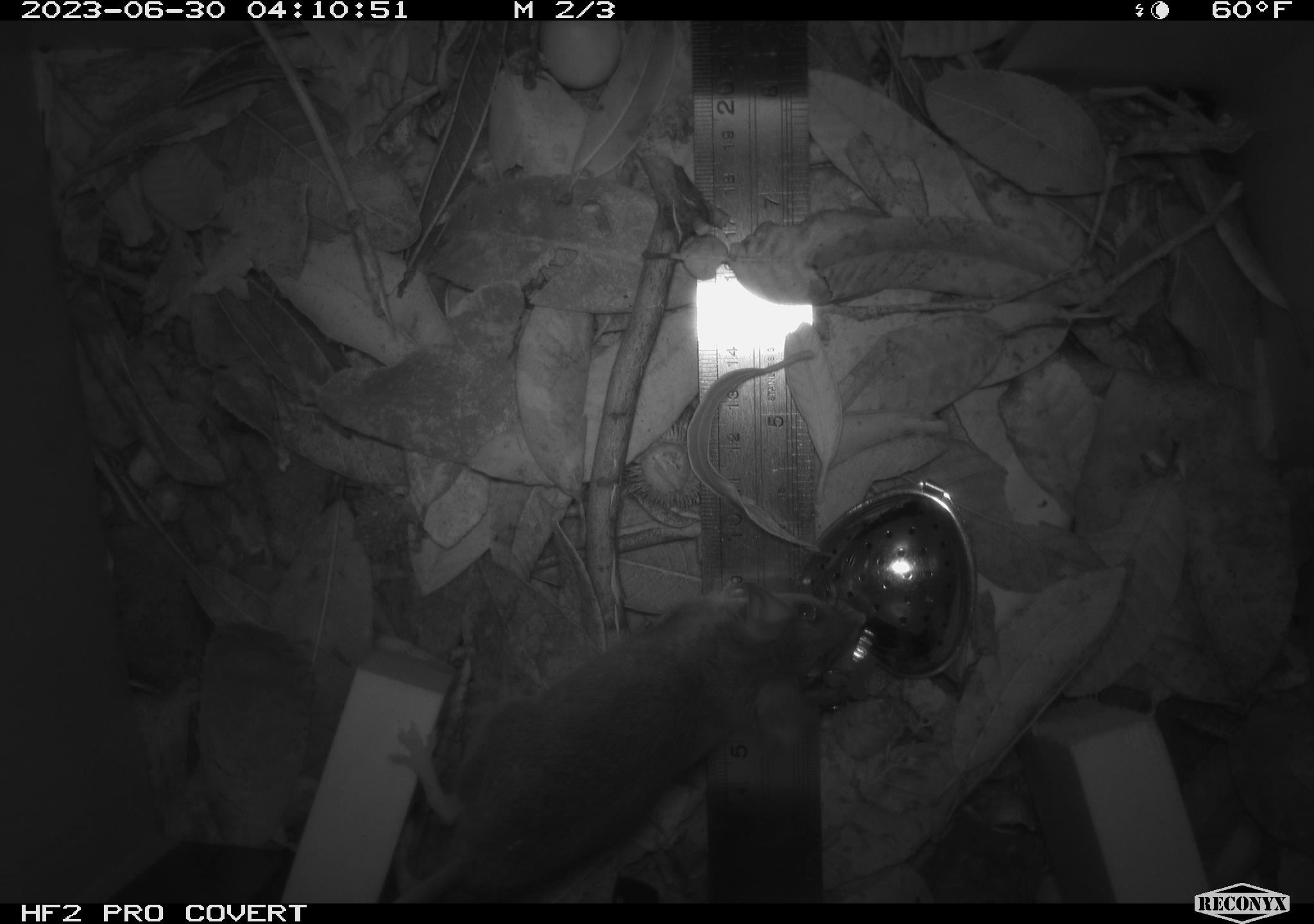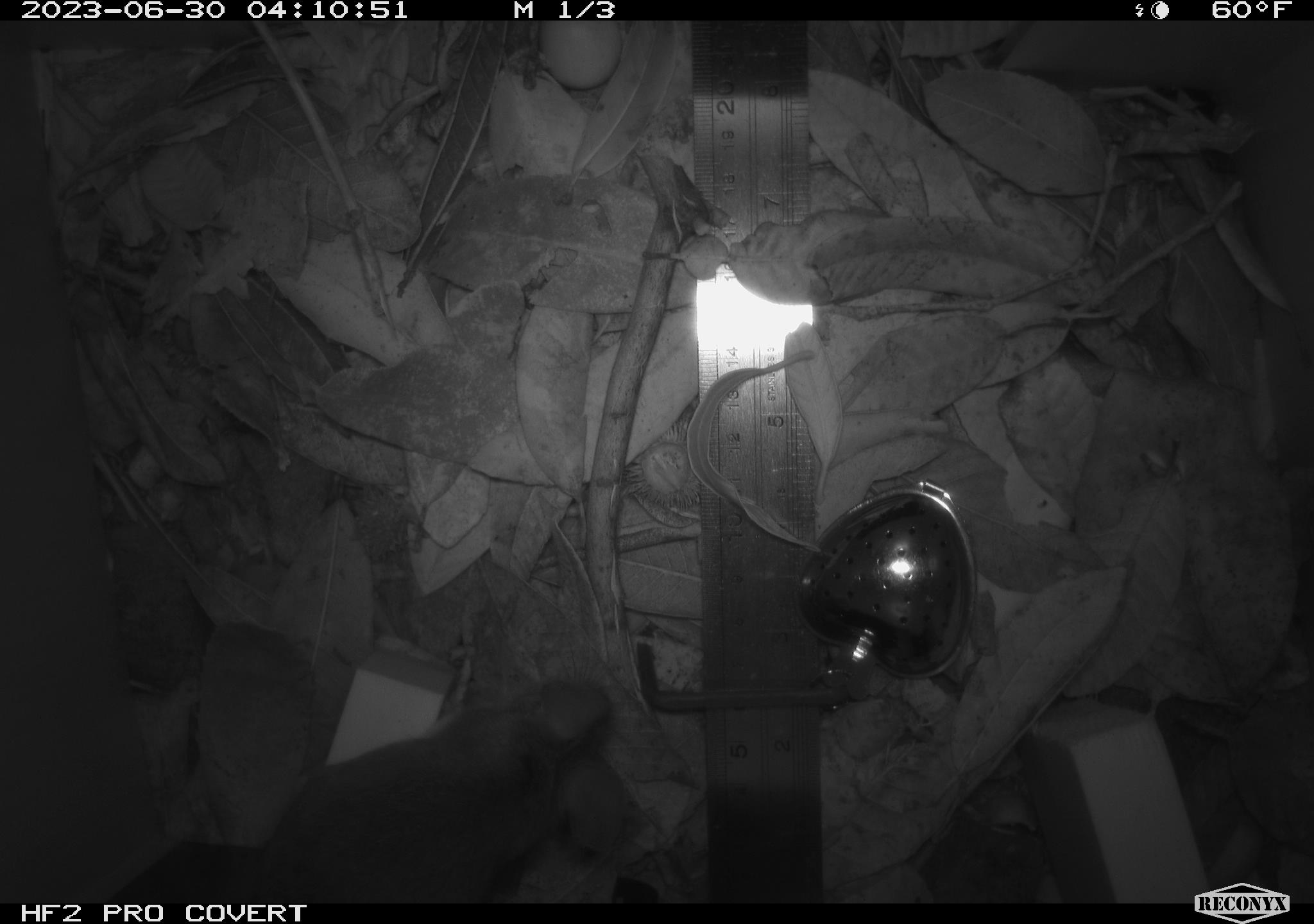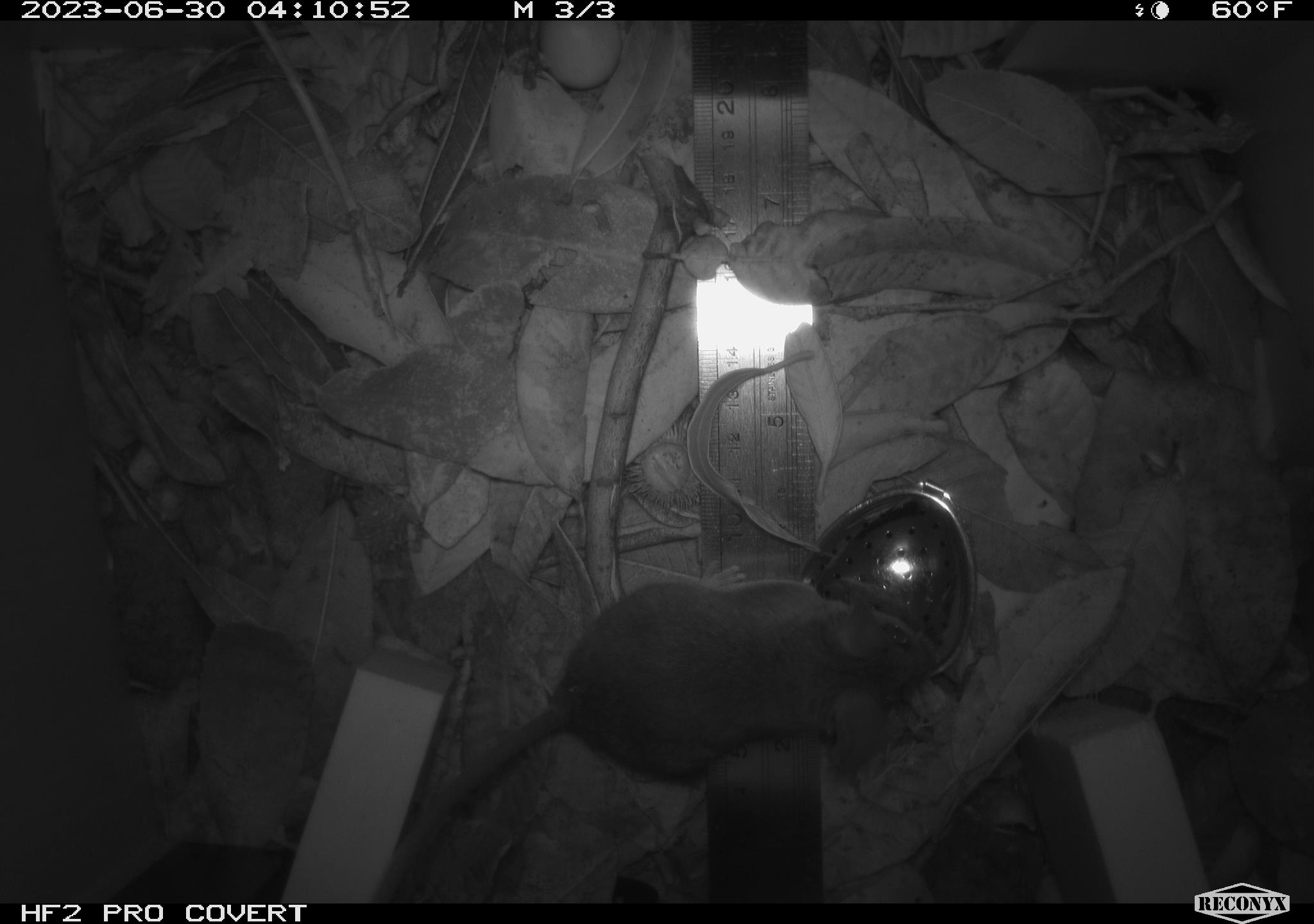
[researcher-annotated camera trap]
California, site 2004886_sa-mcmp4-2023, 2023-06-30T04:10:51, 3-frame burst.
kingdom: Animalia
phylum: Chordata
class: Mammalia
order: Rodentia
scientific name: Rodentia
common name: mouse species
Mouse species (Rodentia).